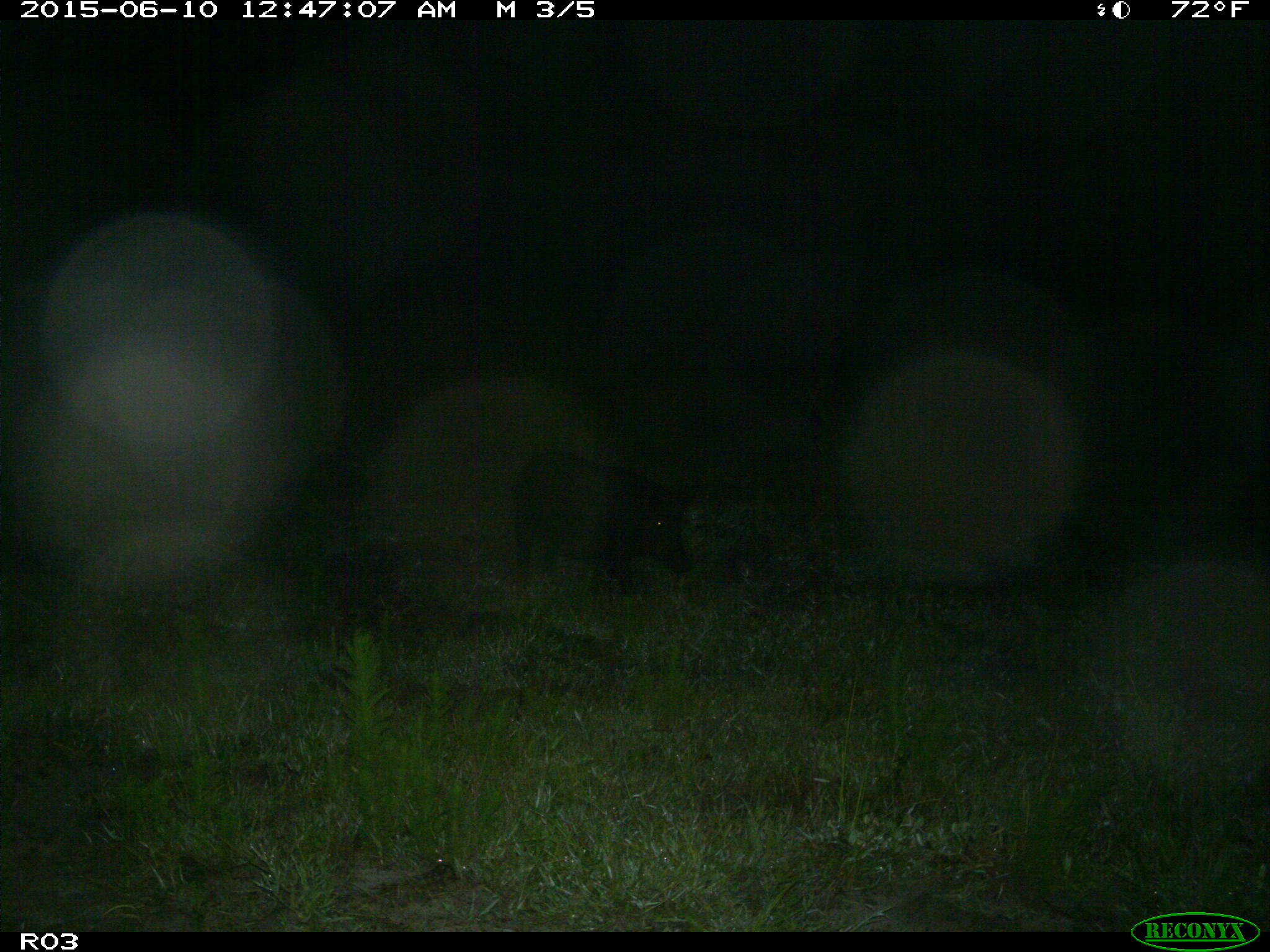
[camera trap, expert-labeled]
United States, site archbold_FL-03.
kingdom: Animalia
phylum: Chordata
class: Mammalia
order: Artiodactyla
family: Suidae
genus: Sus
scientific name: Sus scrofa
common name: wild boar